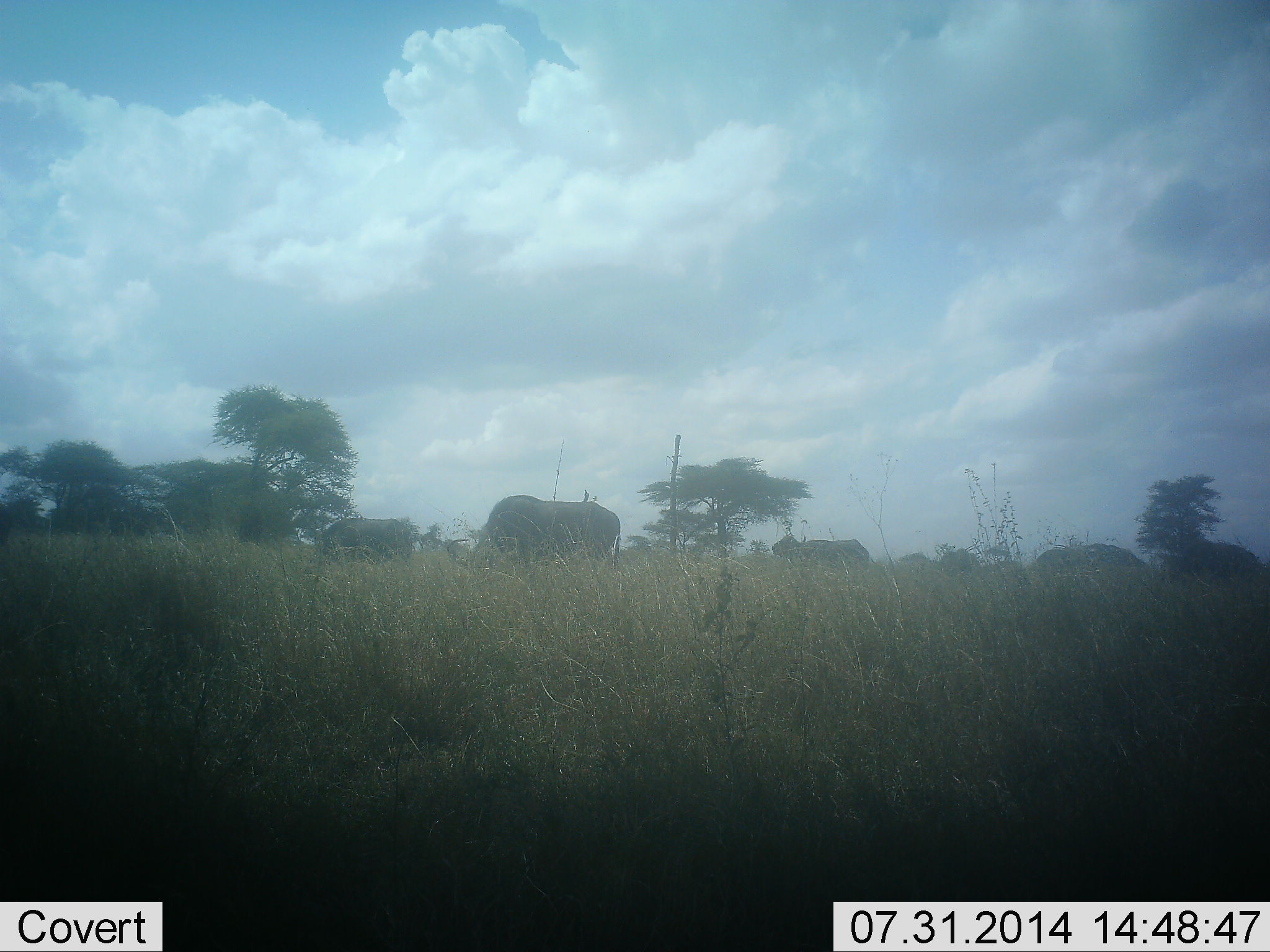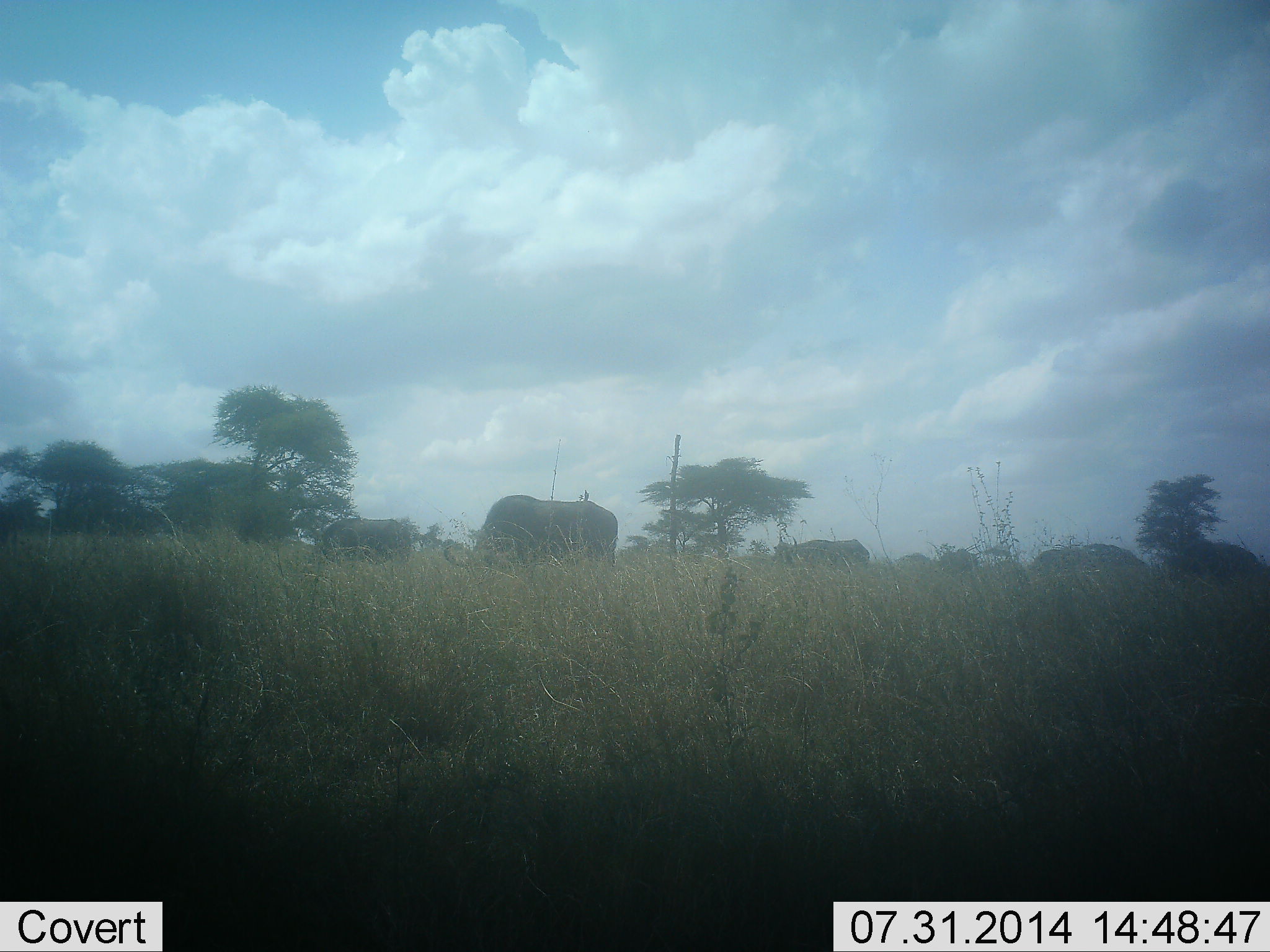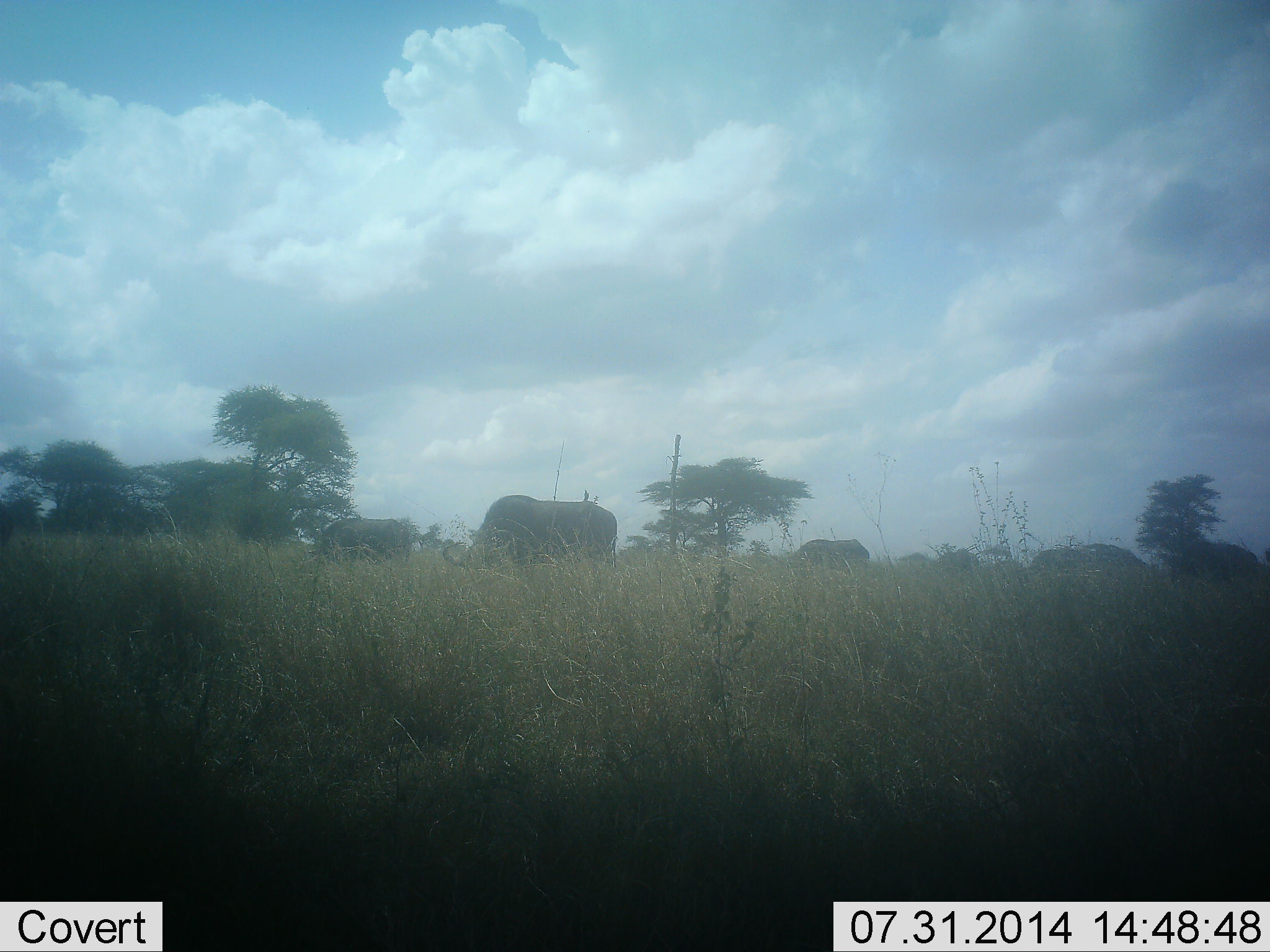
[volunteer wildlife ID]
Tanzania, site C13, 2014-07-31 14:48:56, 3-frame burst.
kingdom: Animalia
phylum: Chordata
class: Mammalia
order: Artiodactyla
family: Bovidae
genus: Syncerus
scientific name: Syncerus caffer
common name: cape buffalo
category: buffalo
Buffalo (cape buffalo) (Syncerus caffer), count 5. Behavior (volunteer vote fractions): standing 30%, resting 0%, moving 0%, interacting 0%. Young present (vote fraction): 10%. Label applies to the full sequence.